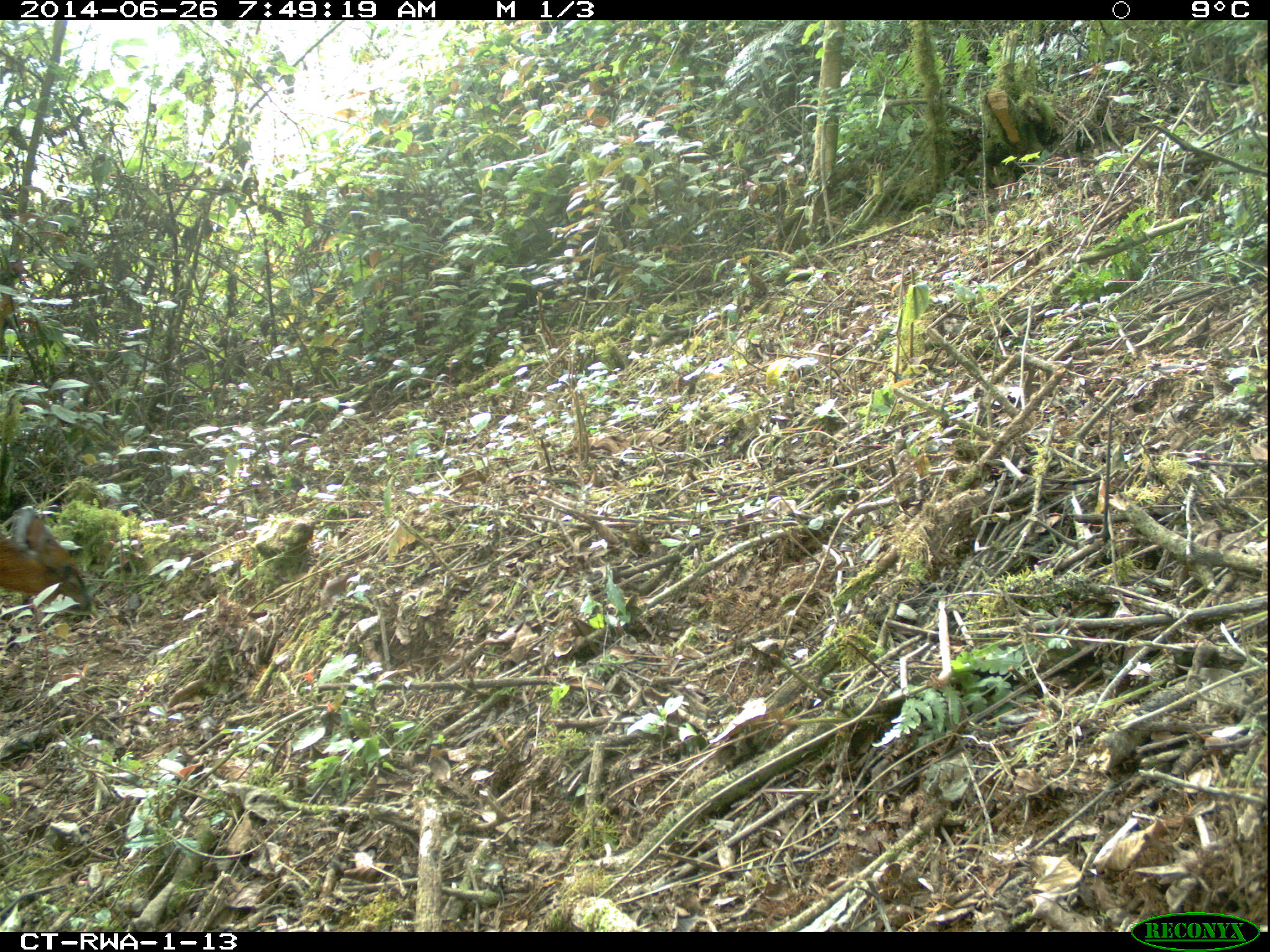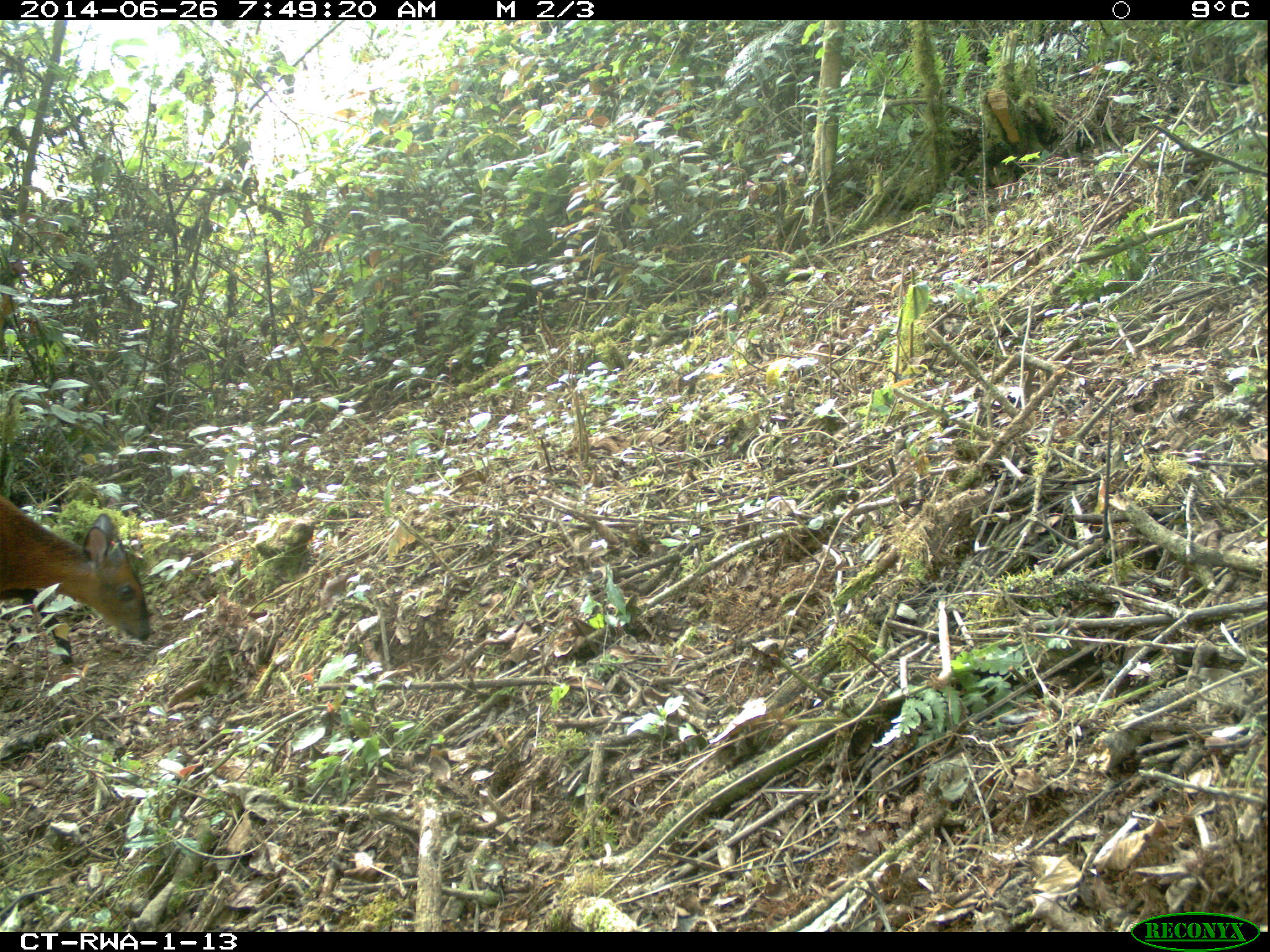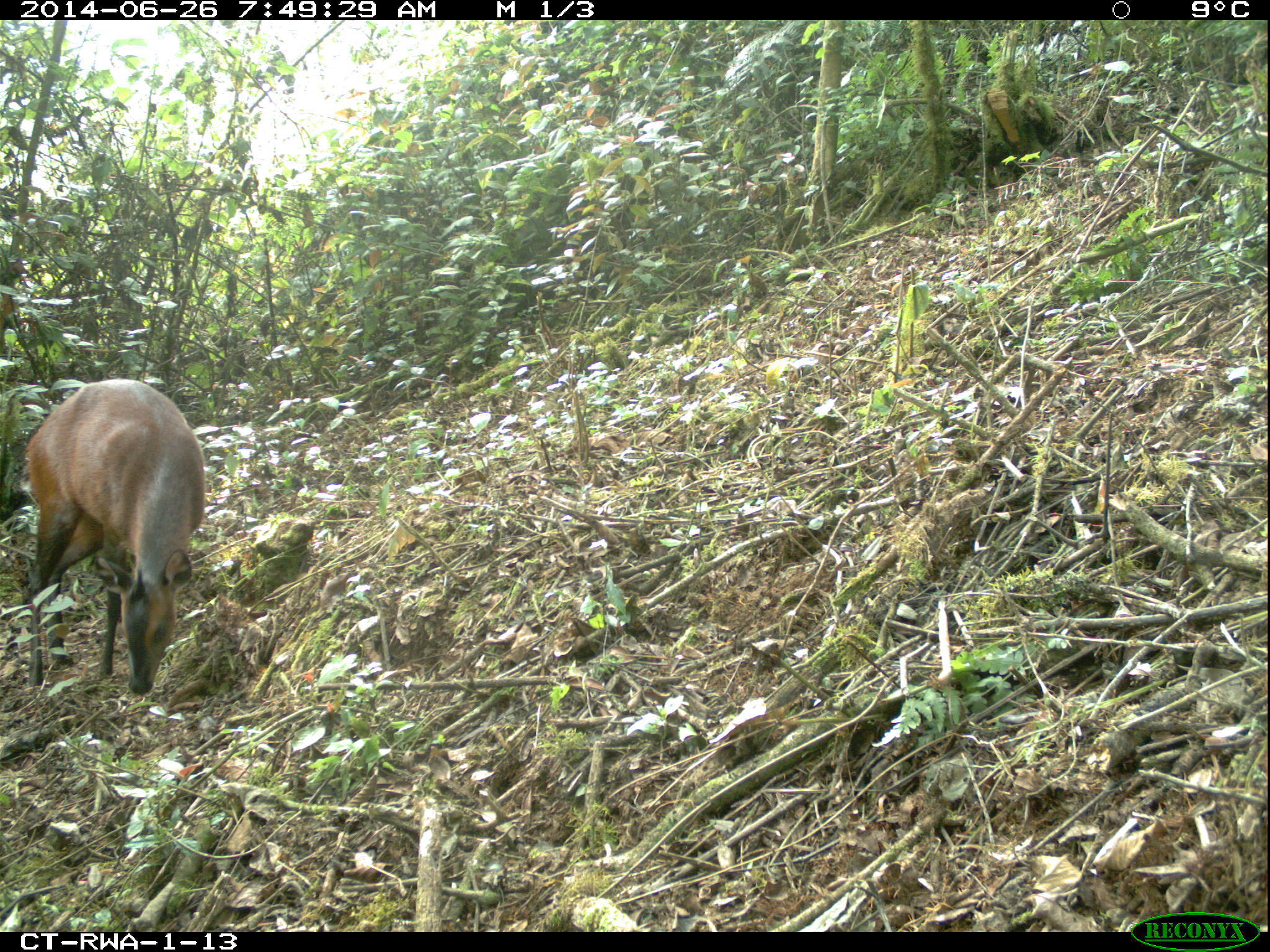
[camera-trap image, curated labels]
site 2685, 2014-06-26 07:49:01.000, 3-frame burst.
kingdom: Animalia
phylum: Chordata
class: Mammalia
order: Artiodactyla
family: Bovidae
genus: Cephalophus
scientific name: Cephalophus nigrifrons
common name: black-fronted duiker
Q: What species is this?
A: Cephalophus nigrifrons (black-fronted duiker).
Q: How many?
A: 1.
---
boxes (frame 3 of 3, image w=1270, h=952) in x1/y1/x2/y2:
cephalophus nigrifrons: 23/376/206/694